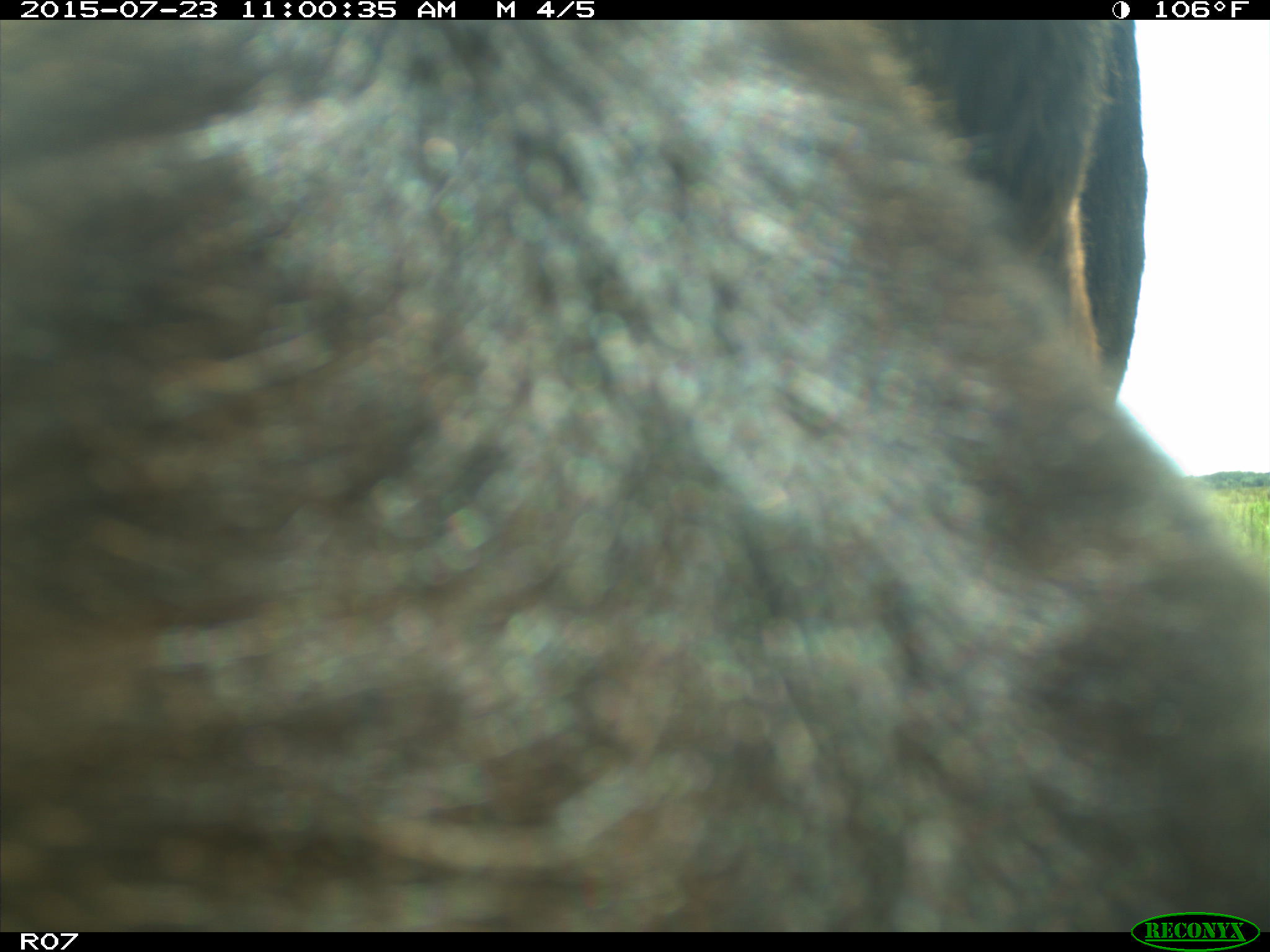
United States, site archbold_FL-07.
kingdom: Animalia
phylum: Chordata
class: Mammalia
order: Artiodactyla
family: Bovidae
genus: Bos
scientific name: Bos taurus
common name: domestic cow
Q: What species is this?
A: Bos taurus (domestic cow).